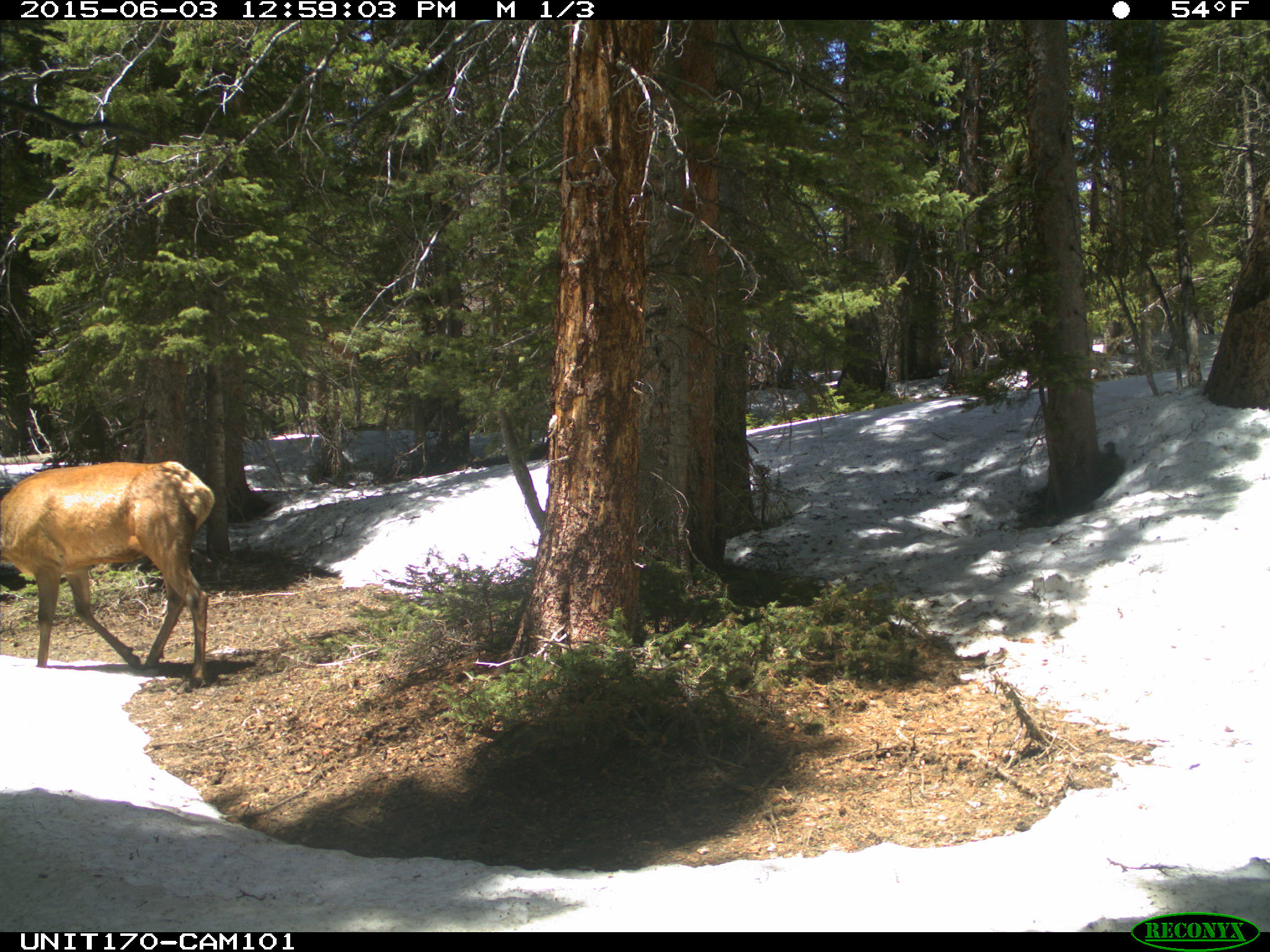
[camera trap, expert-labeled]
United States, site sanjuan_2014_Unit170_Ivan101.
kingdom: Animalia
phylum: Chordata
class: Mammalia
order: Artiodactyla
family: Cervidae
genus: Cervus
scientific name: Cervus elaphus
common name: red deer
Cervus elaphus (red deer).